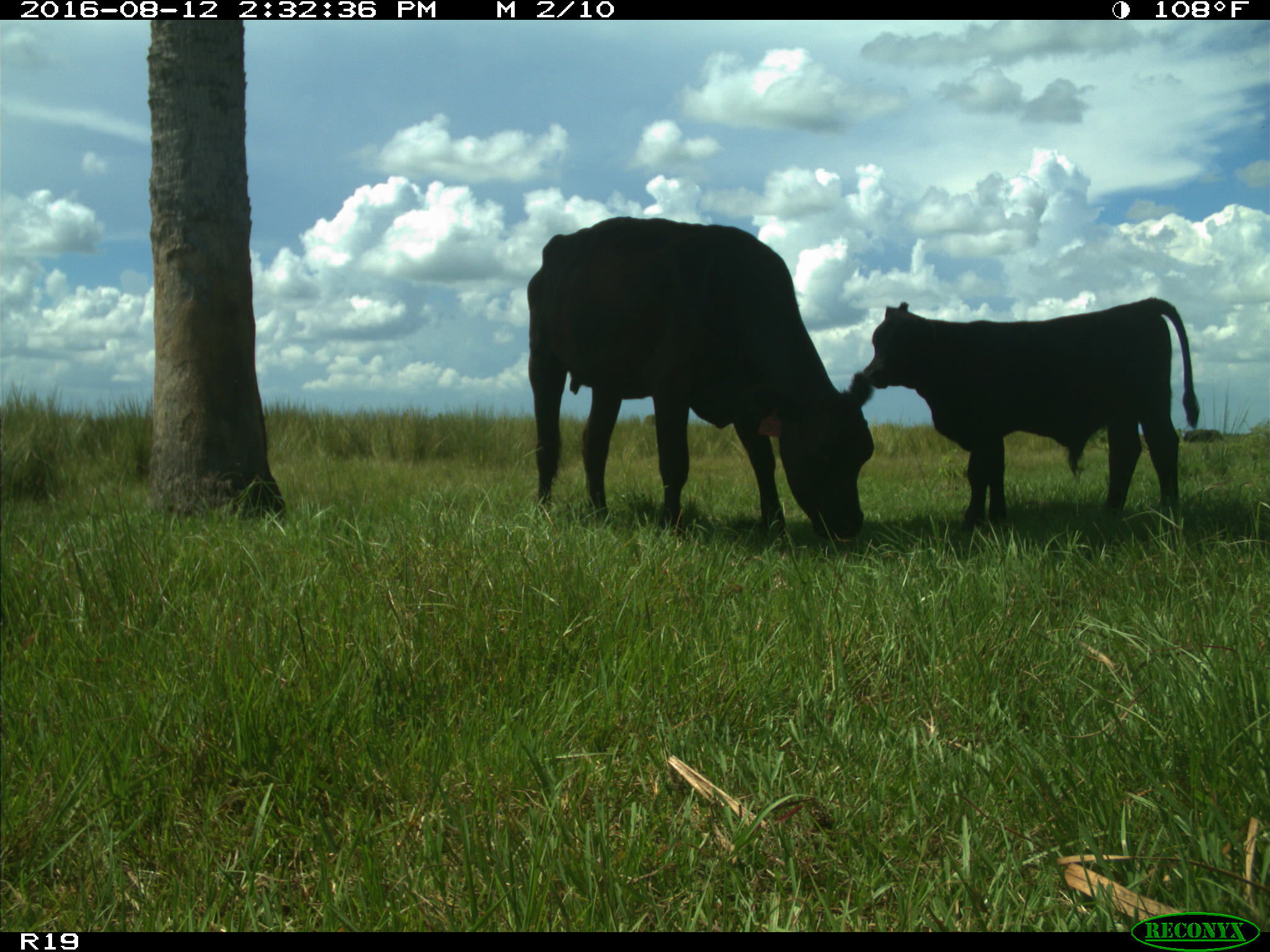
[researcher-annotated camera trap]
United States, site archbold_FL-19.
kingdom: Animalia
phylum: Chordata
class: Mammalia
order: Artiodactyla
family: Bovidae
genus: Bos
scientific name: Bos taurus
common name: domestic cow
Bos taurus (domestic cow).